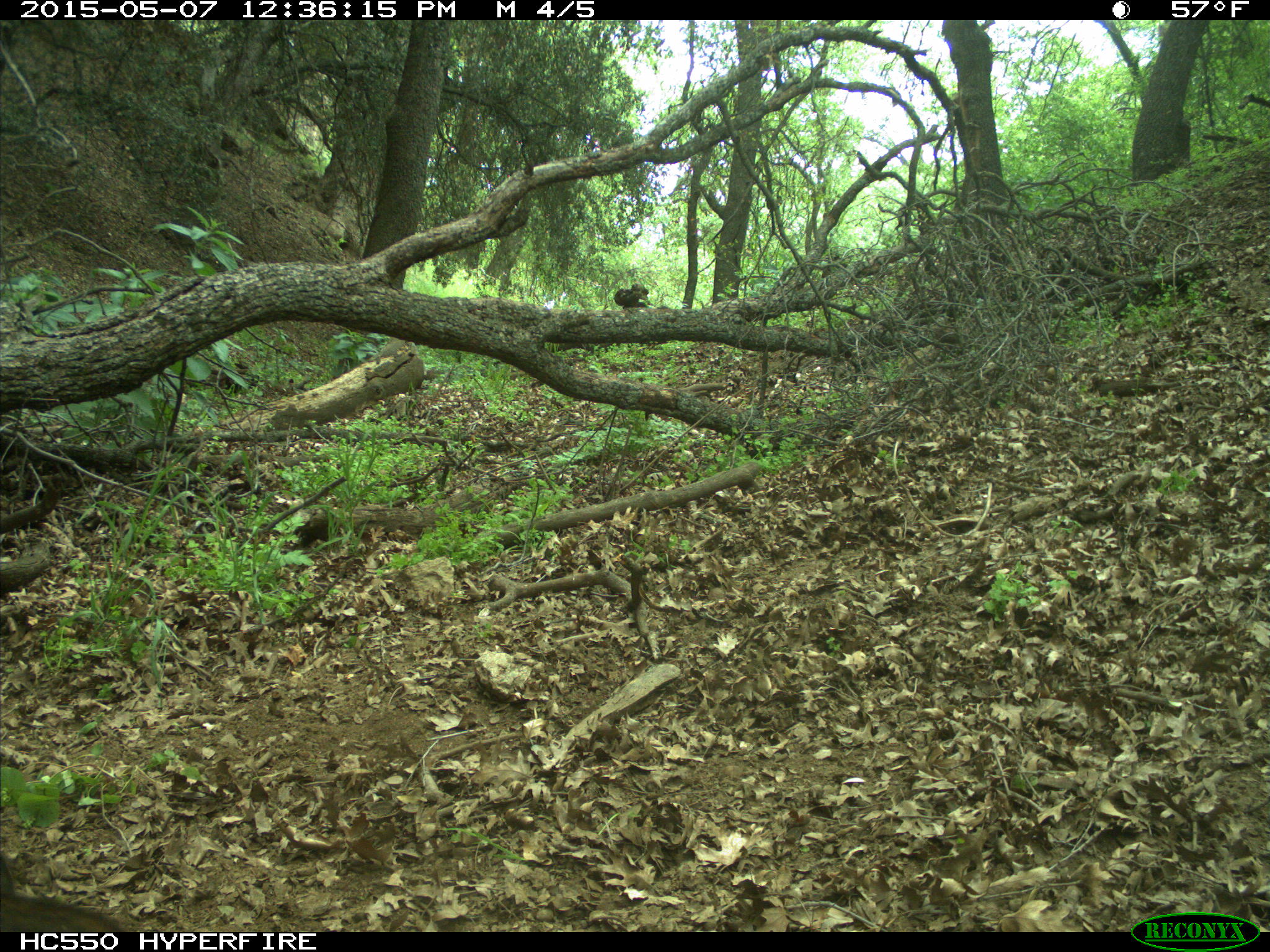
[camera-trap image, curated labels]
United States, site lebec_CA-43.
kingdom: Animalia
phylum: Chordata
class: Mammalia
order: Artiodactyla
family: Suidae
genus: Sus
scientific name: Sus scrofa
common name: wild boar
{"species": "Sus scrofa (wild boar)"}